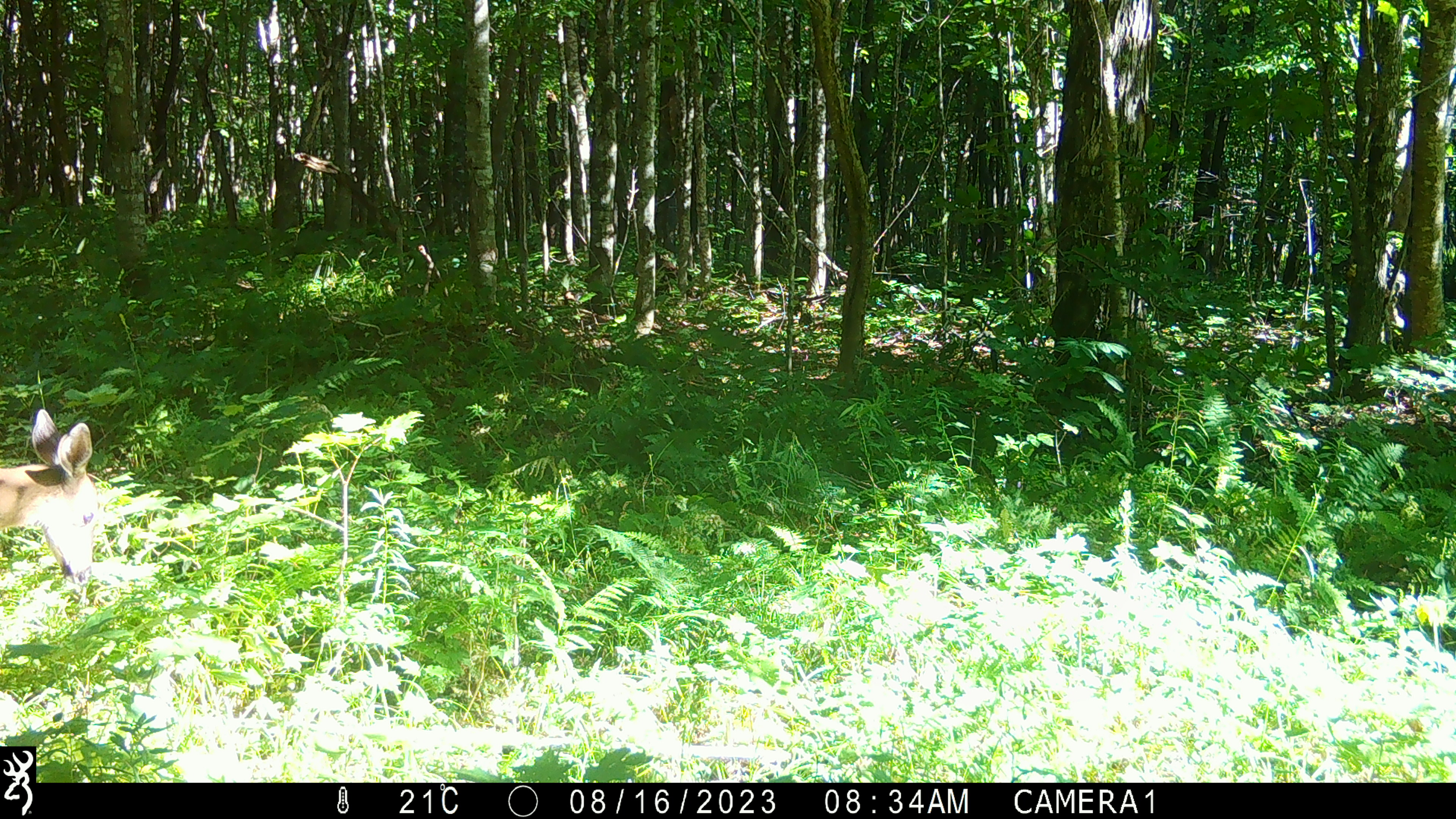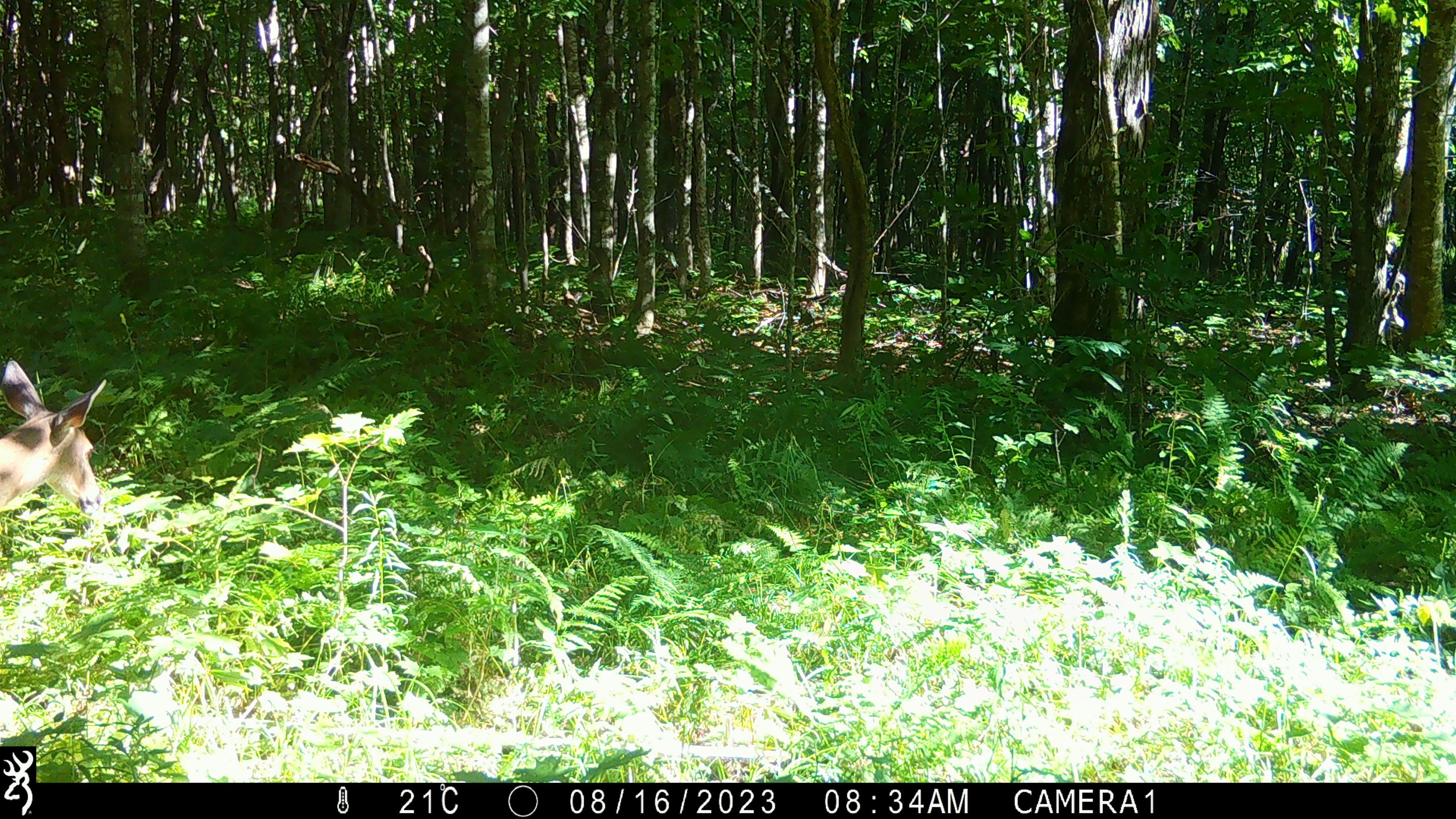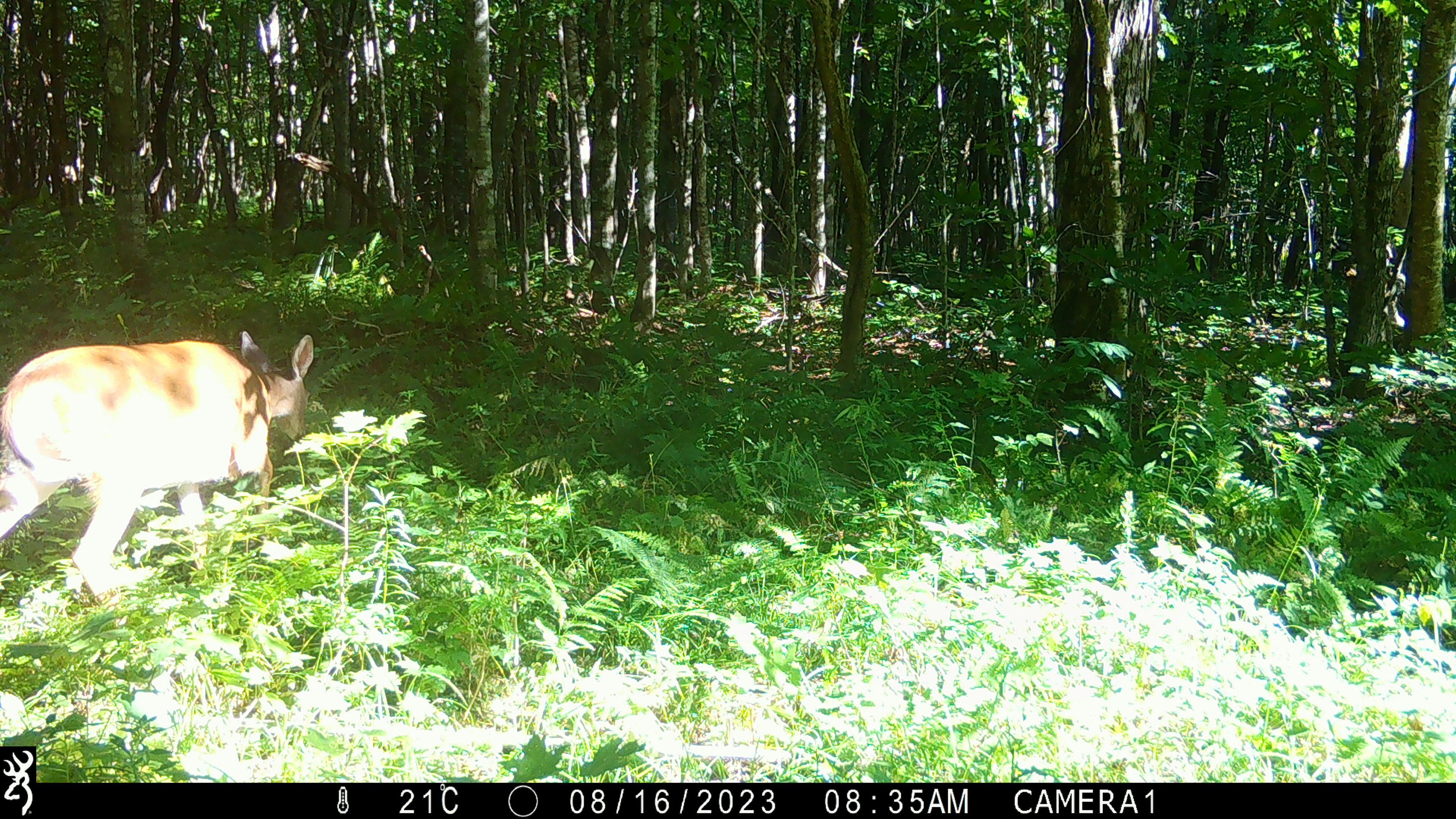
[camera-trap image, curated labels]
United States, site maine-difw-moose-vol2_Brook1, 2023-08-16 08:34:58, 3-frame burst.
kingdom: Animalia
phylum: Chordata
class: Mammalia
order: Artiodactyla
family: Cervidae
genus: Odocoileus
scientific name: Odocoileus virginianus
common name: white-tailed deer